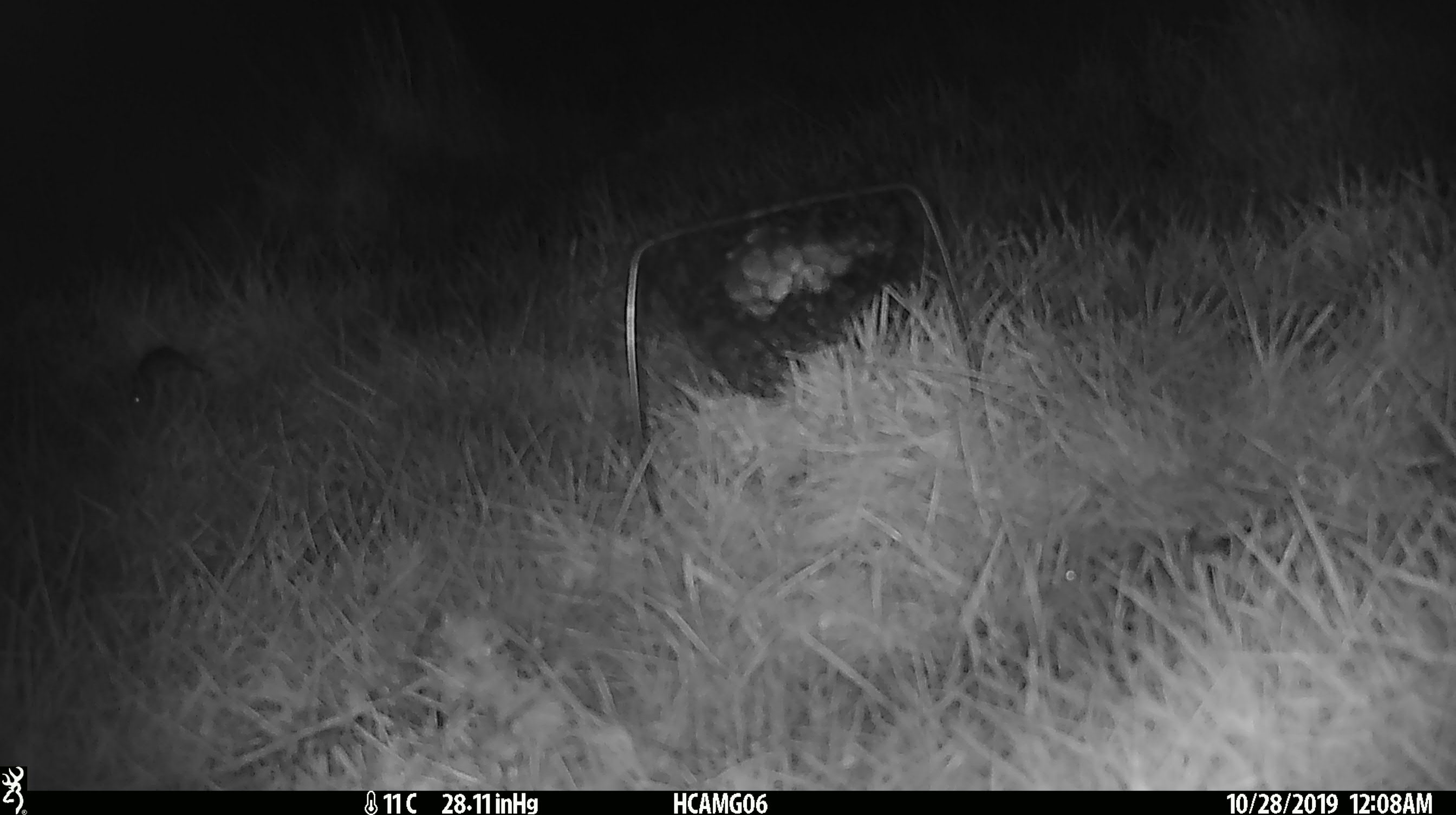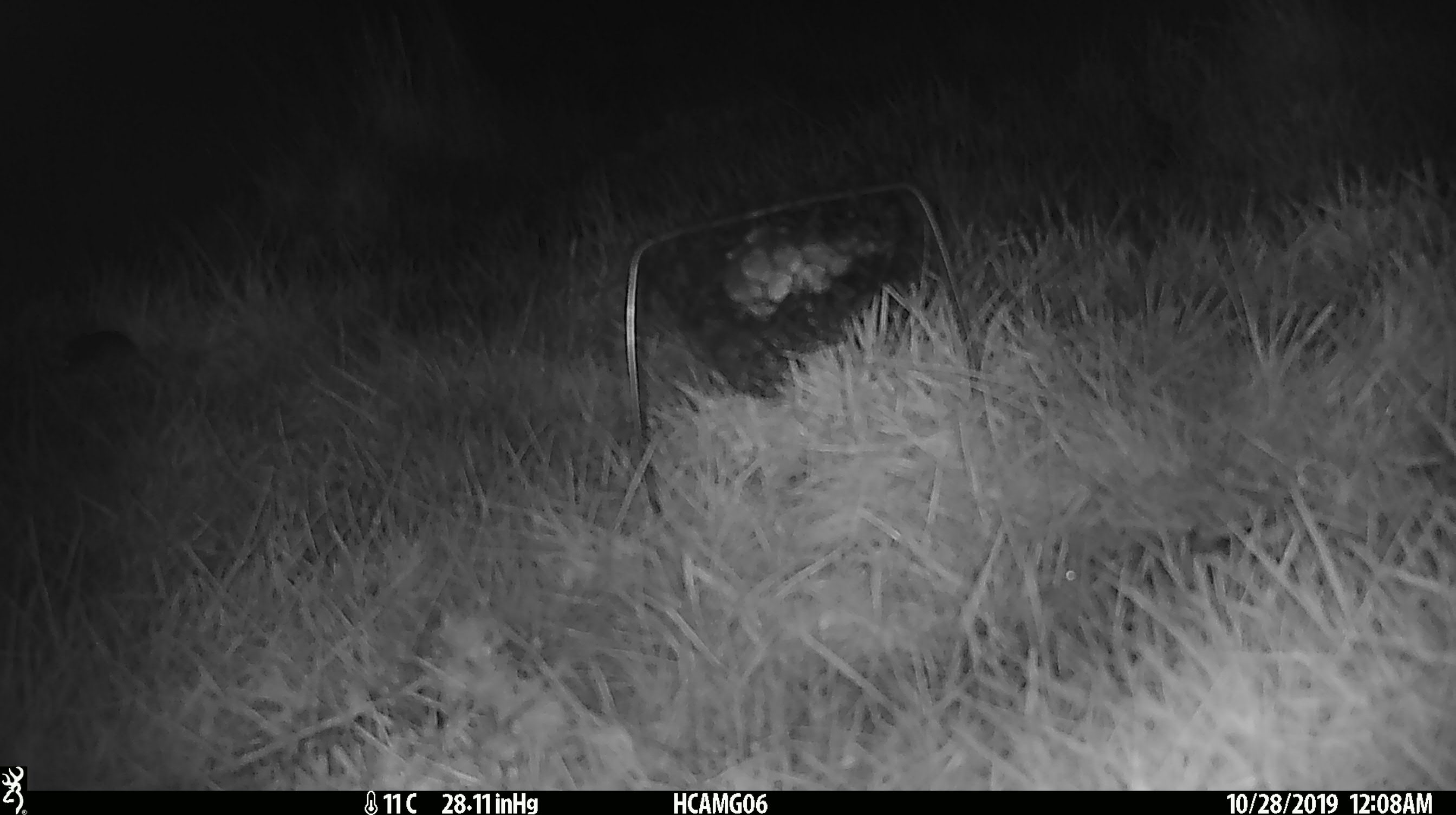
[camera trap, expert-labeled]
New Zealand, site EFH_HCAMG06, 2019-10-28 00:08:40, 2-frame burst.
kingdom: Animalia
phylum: Chordata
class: Mammalia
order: Rodentia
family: Muridae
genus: Mus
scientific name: Mus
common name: mouse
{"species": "mouse (Mus)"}